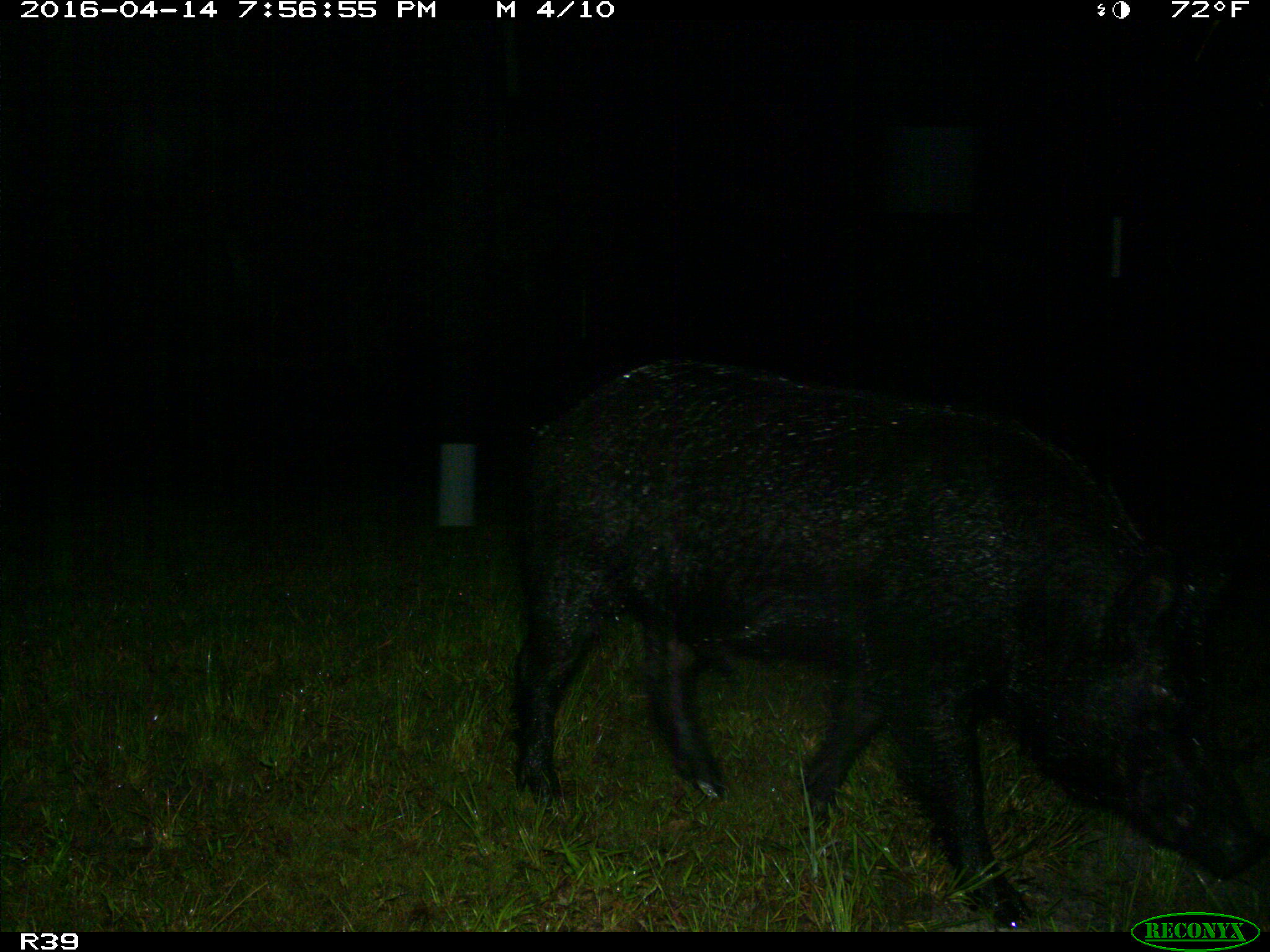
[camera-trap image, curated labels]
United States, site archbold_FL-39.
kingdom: Animalia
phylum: Chordata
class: Mammalia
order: Artiodactyla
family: Suidae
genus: Sus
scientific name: Sus scrofa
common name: wild boar